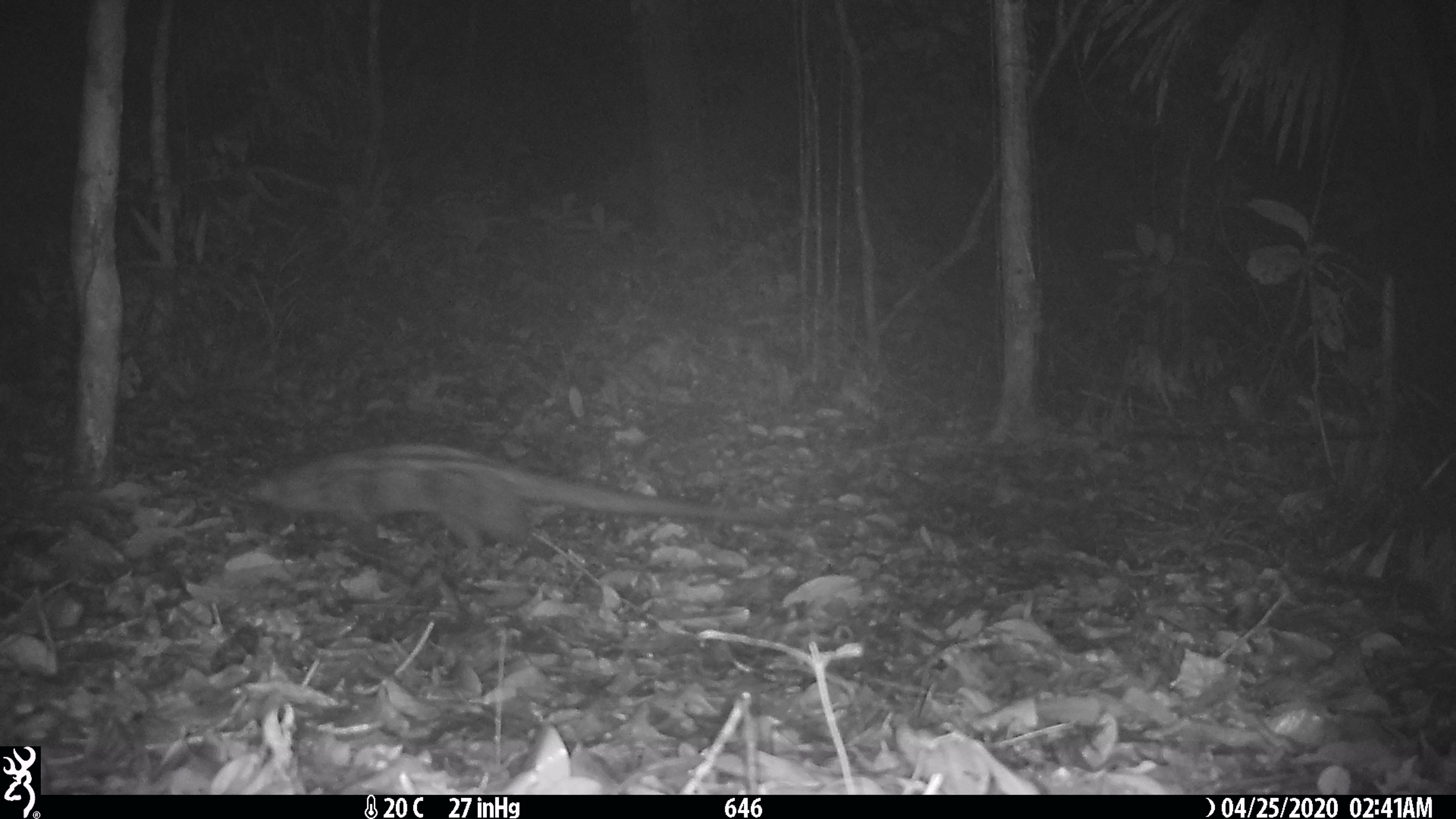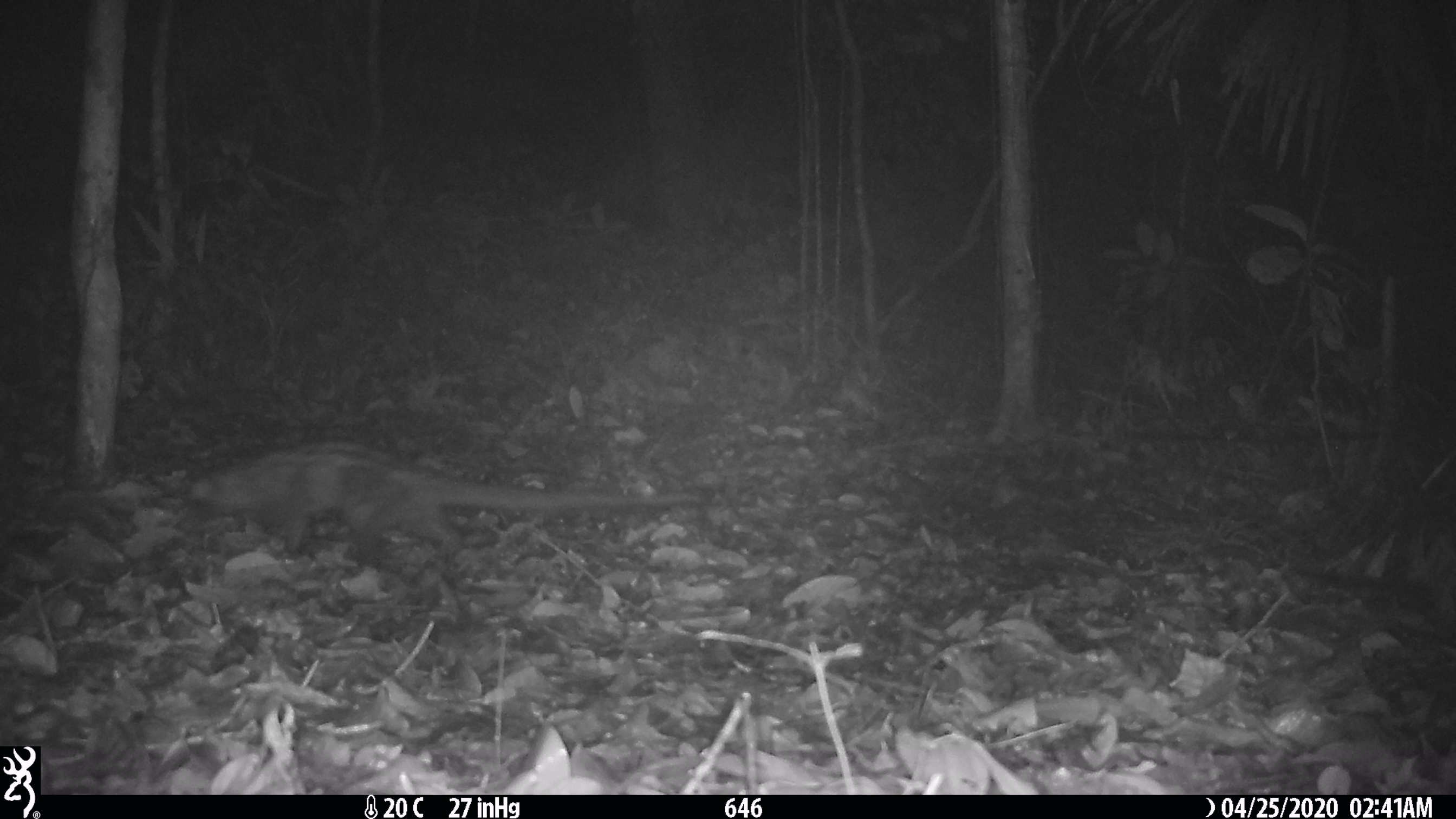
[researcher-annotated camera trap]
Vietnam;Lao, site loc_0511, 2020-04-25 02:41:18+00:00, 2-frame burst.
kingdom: Animalia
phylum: Chordata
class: Mammalia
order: Carnivora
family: Viverridae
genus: Paradoxurus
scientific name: Paradoxurus hermaphroditus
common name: common palm civet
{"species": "common palm civet (Paradoxurus hermaphroditus)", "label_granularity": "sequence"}